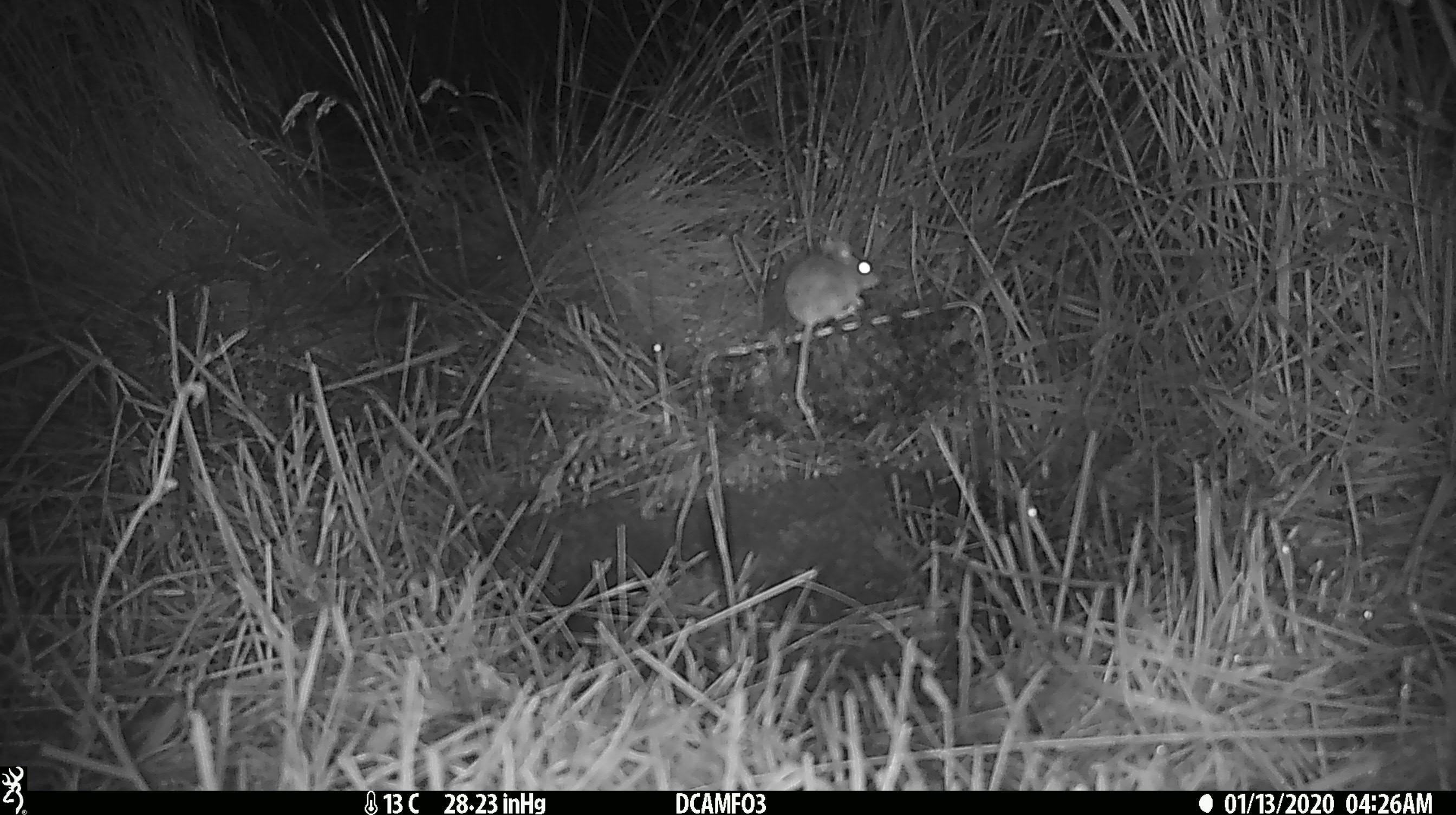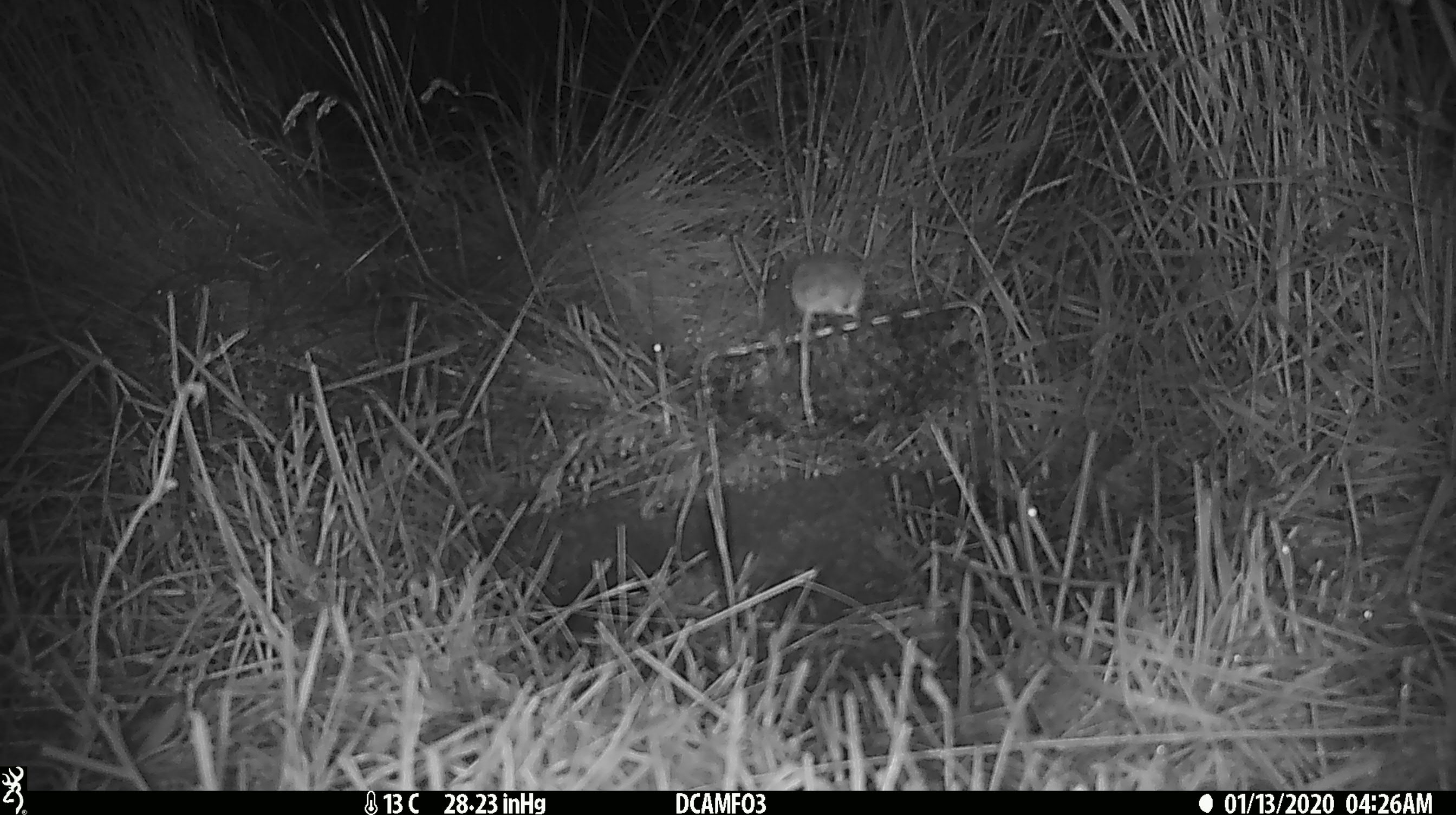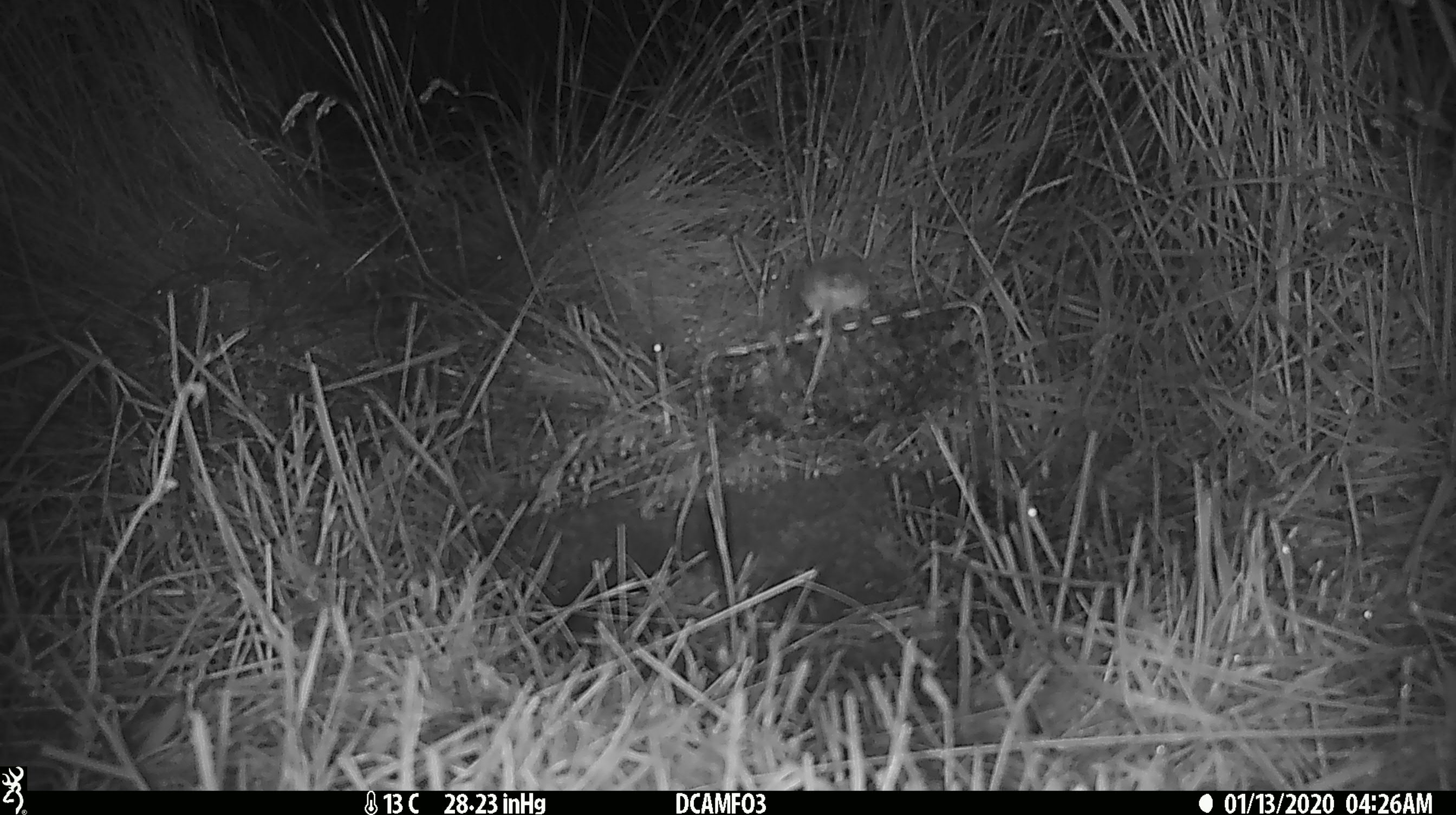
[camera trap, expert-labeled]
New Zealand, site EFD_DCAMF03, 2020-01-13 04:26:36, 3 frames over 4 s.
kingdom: Animalia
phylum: Chordata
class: Mammalia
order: Rodentia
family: Muridae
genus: Mus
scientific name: Mus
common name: mouse